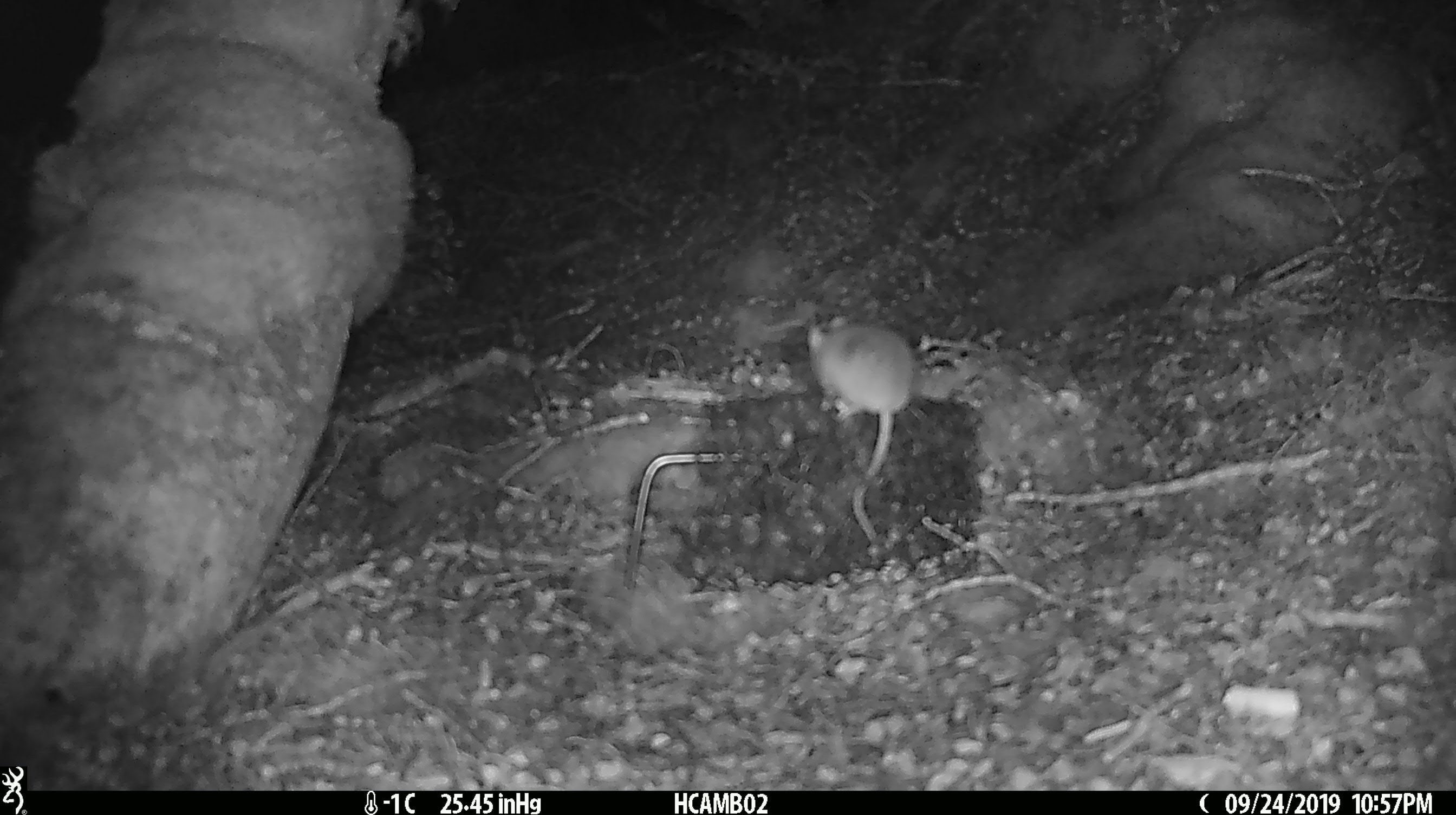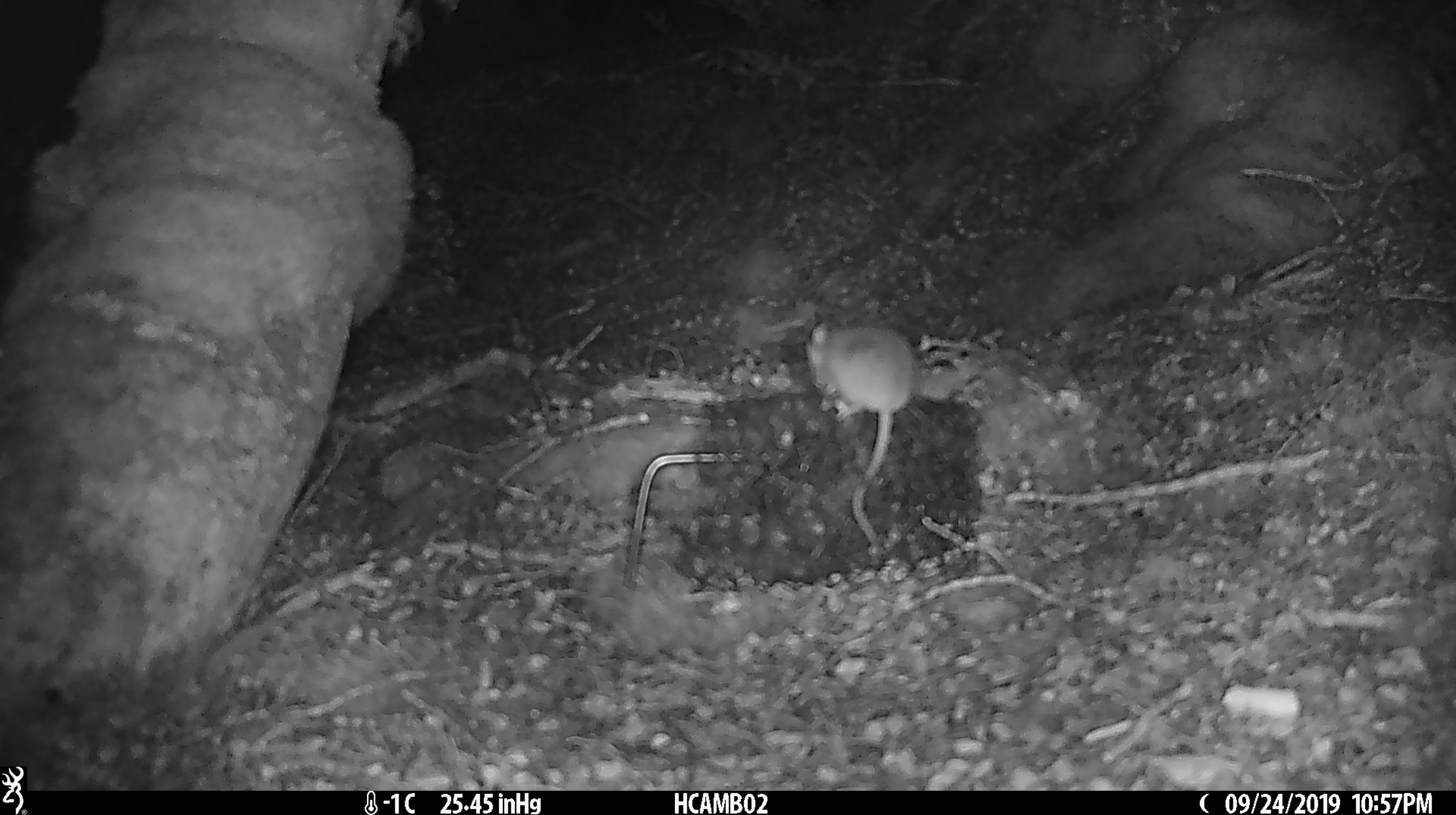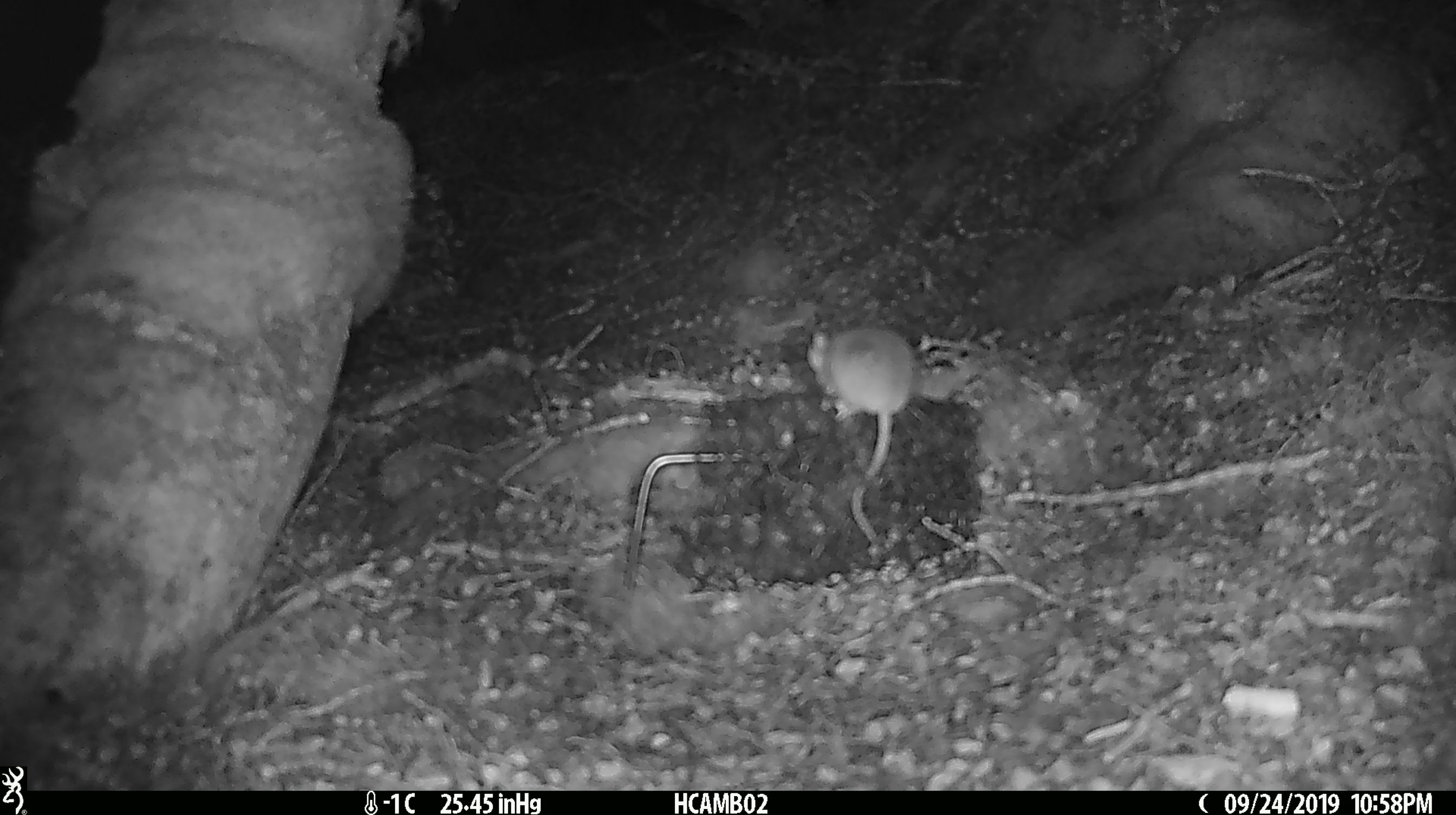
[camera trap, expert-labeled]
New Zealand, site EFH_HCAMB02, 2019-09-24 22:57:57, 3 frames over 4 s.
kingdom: Animalia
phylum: Chordata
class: Mammalia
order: Rodentia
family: Muridae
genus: Mus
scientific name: Mus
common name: mouse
Mouse (Mus).